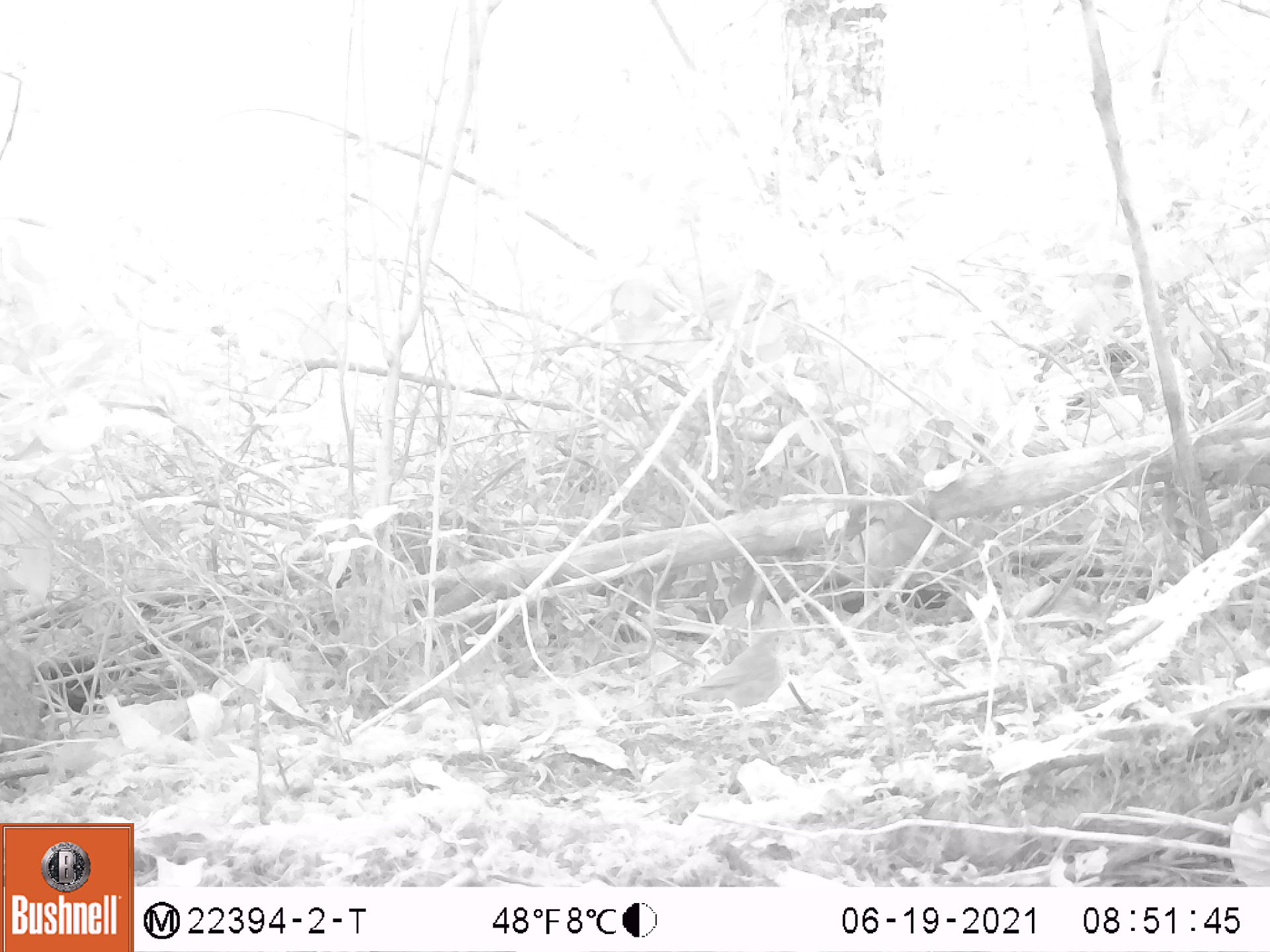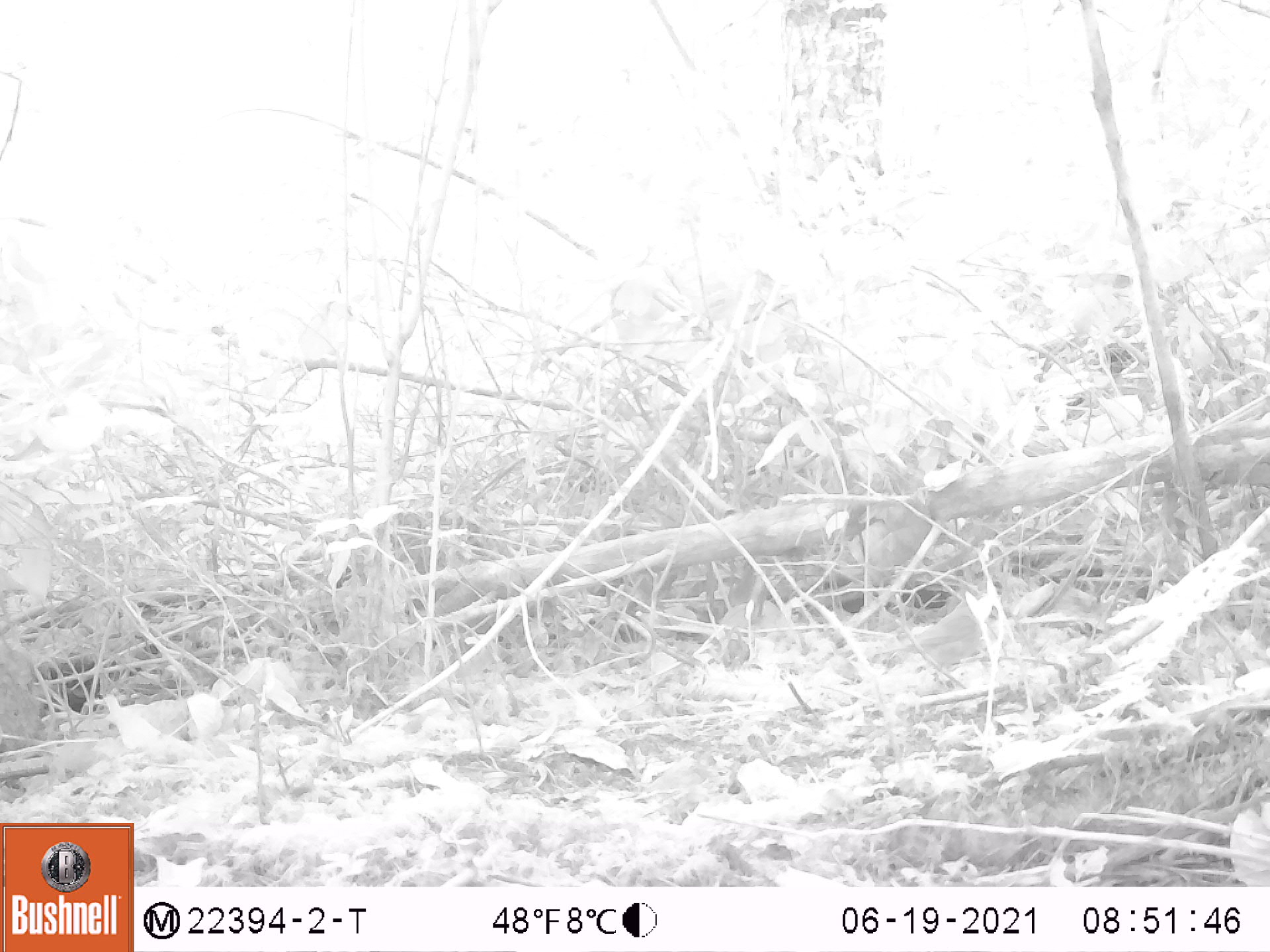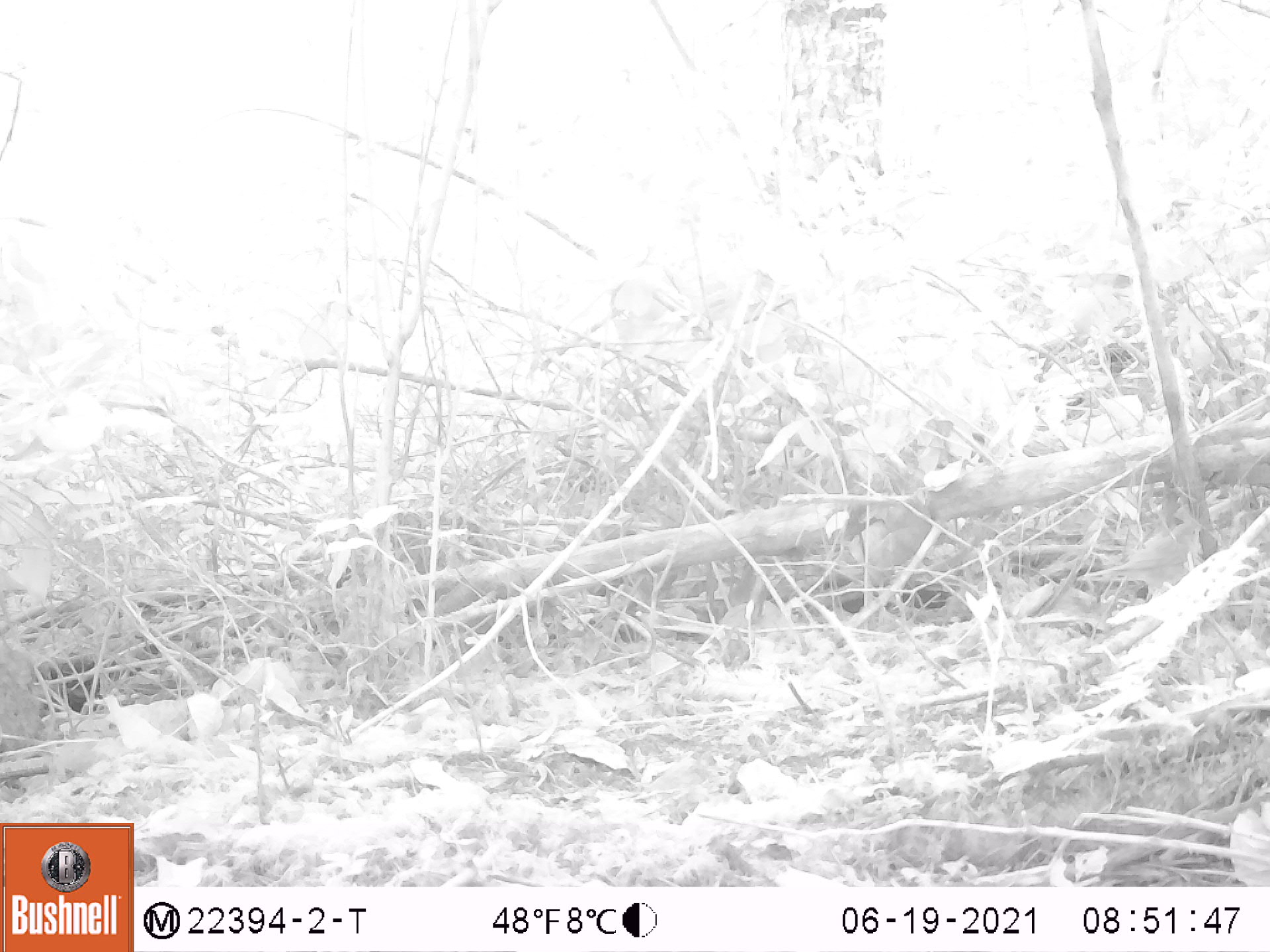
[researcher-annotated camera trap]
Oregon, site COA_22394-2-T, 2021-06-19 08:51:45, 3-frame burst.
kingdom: Animalia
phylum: Chordata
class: Aves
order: Passeriformes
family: Turdidae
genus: Catharus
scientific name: Catharus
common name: brown thrushes and nightingale-thrushes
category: catharus species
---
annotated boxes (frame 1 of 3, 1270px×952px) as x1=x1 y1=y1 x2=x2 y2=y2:
catharus species: x1=672 y1=596 x2=810 y2=741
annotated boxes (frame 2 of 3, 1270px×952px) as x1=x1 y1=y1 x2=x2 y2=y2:
catharus species: x1=849 y1=562 x2=1026 y2=713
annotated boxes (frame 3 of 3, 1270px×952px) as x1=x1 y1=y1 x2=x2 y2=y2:
catharus species: x1=1038 y1=484 x2=1236 y2=631